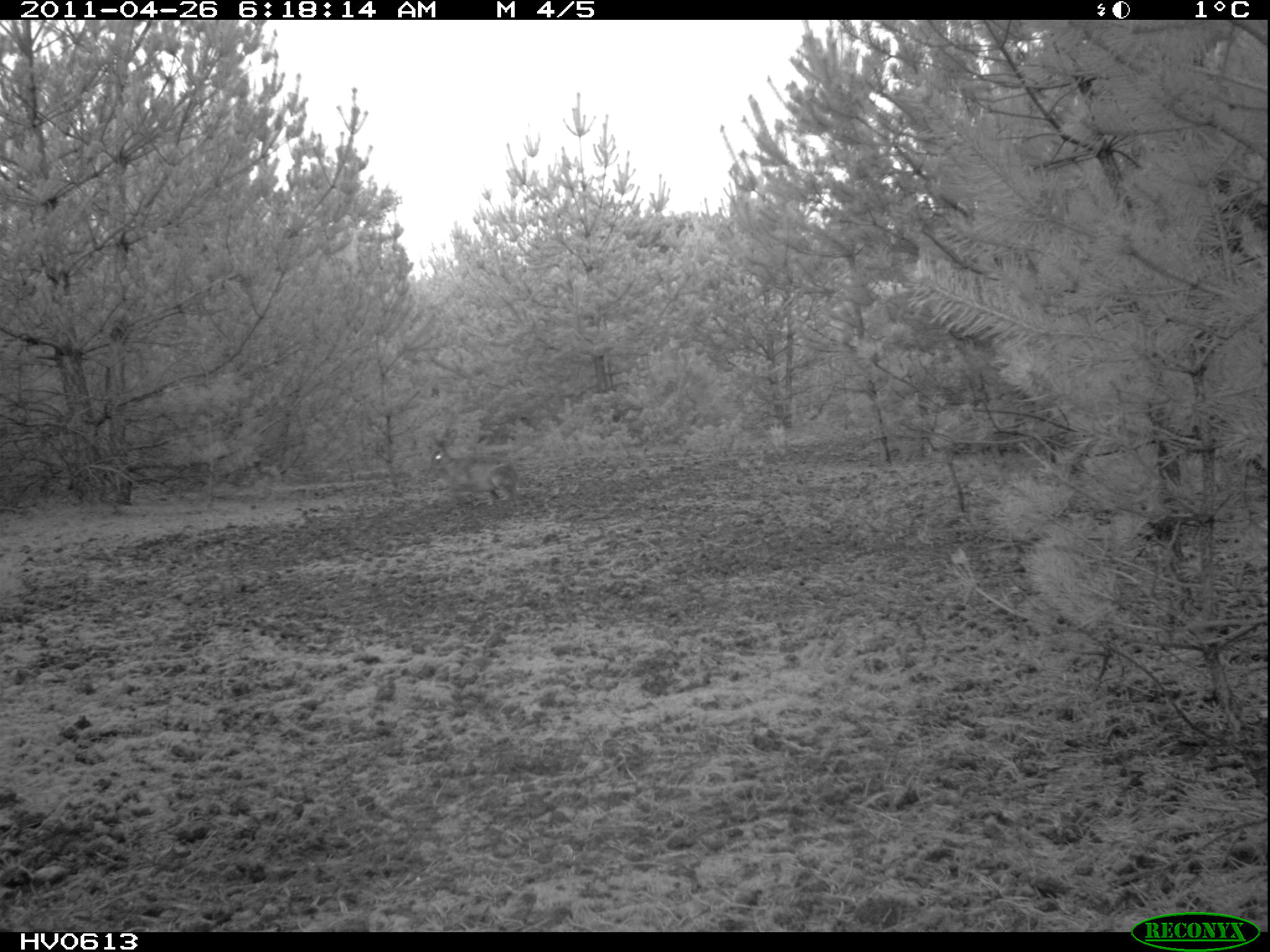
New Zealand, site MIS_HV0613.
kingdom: Animalia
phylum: Chordata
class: Mammalia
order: Lagomorpha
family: Leporidae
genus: Lepus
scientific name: Lepus europaeus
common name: brown hare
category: hare